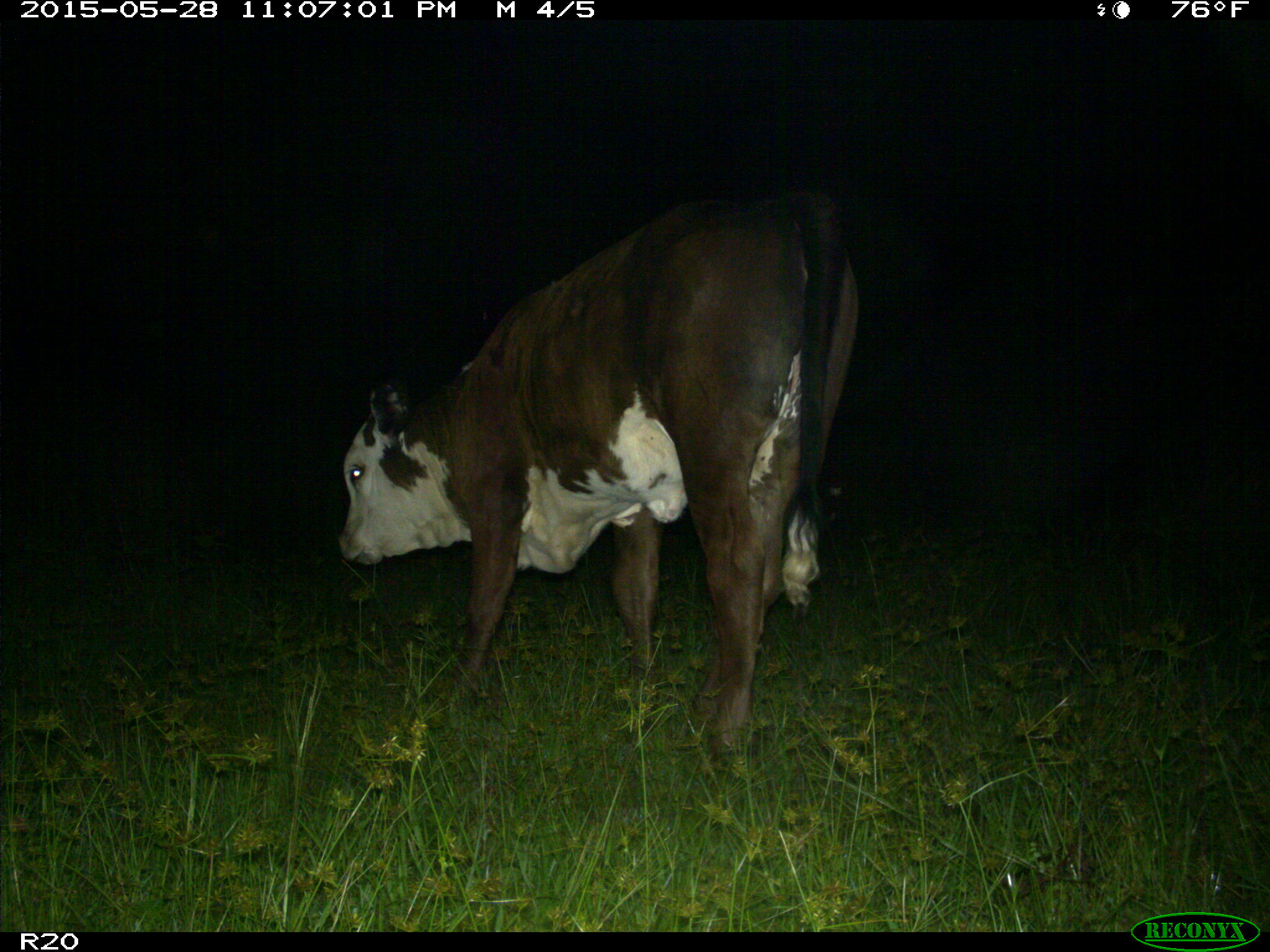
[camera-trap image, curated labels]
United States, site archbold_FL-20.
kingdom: Animalia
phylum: Chordata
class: Mammalia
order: Artiodactyla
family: Bovidae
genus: Bos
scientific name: Bos taurus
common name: domestic cow